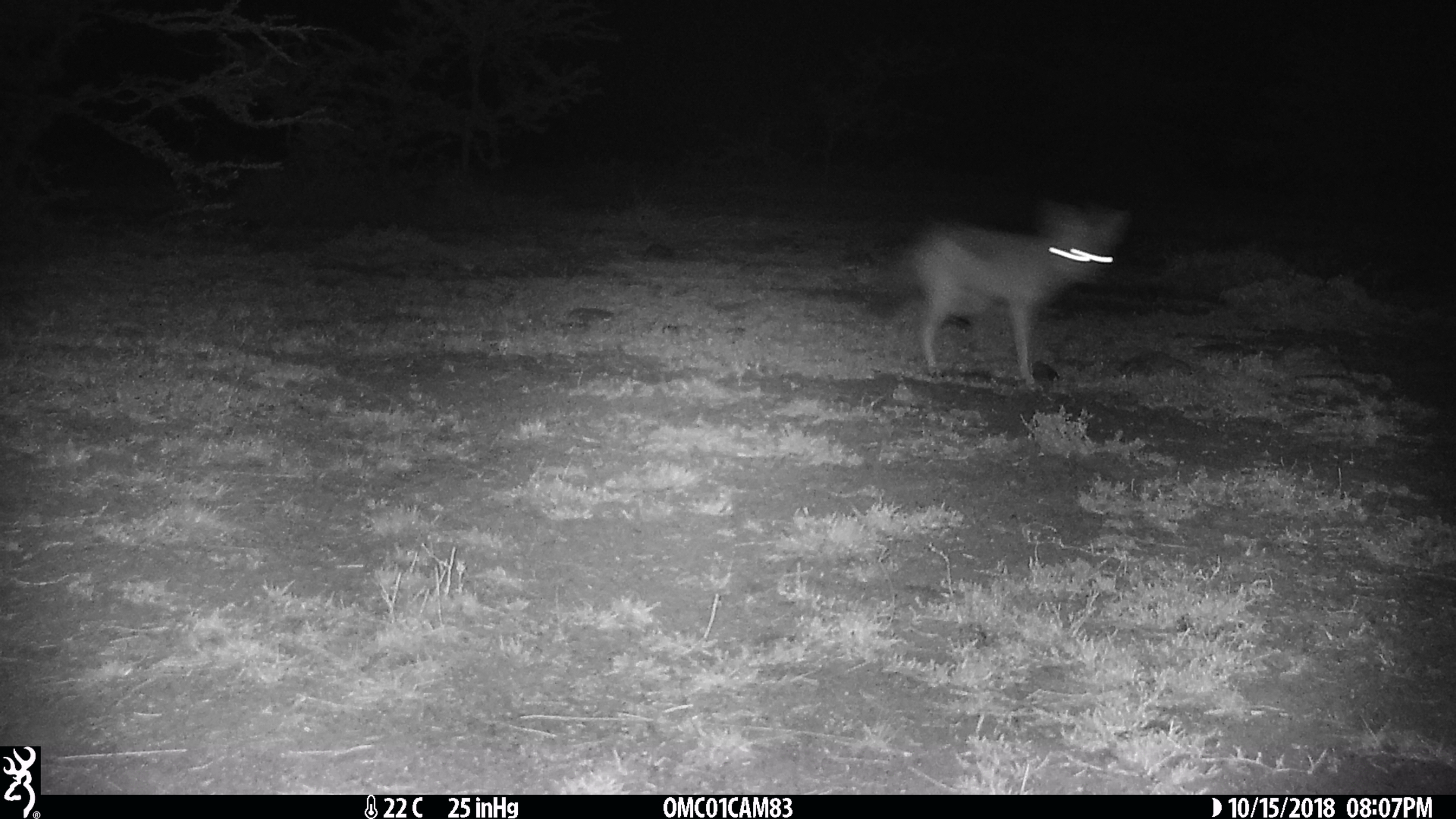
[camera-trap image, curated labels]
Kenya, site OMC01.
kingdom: Animalia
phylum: Chordata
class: Mammalia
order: Carnivora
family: Canidae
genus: Lupulella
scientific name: Lupulella mesomelas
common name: black-backed jackal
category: jackal